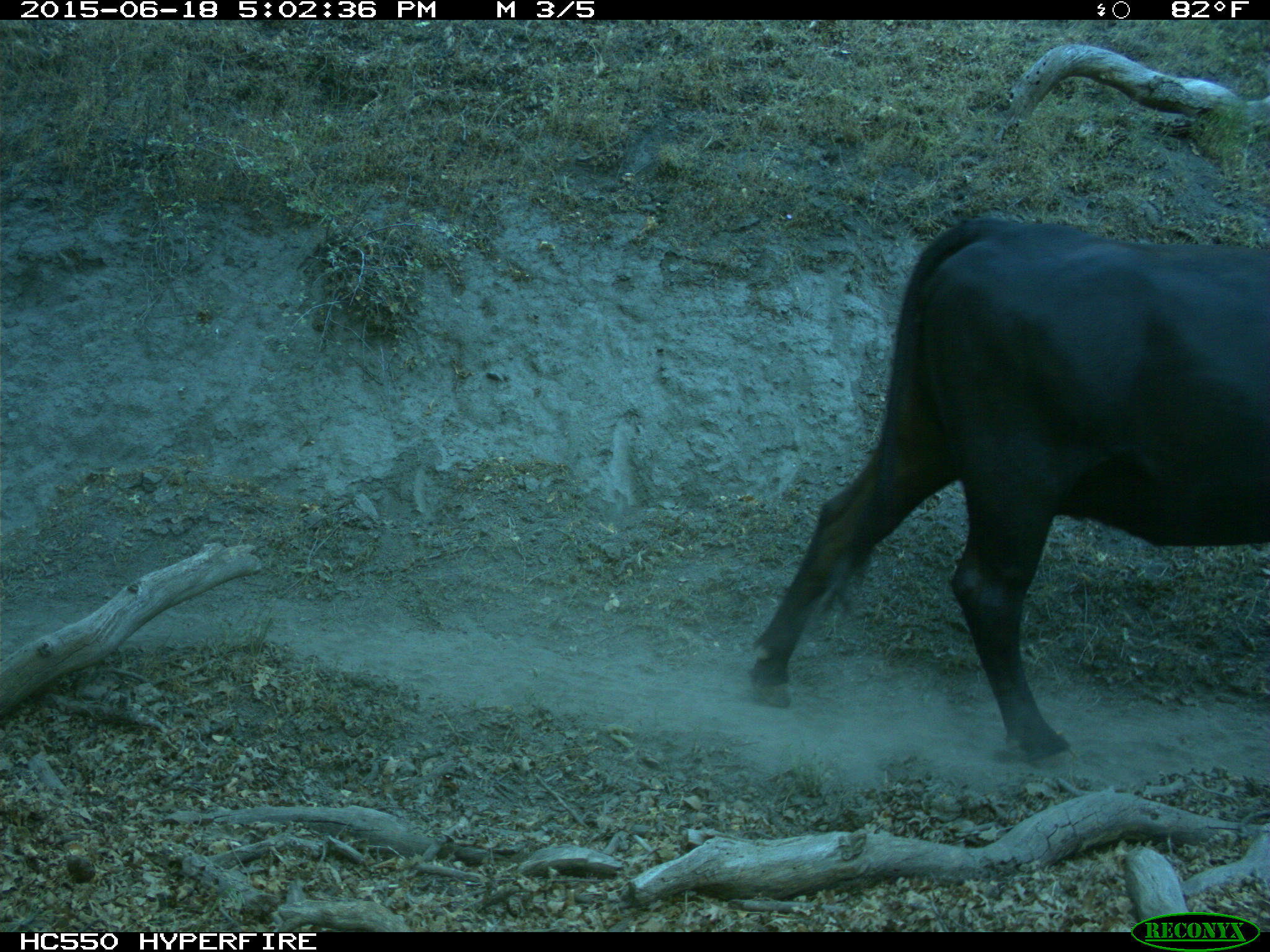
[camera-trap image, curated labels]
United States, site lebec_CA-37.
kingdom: Animalia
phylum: Chordata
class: Mammalia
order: Artiodactyla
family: Bovidae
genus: Bos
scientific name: Bos taurus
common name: domestic cow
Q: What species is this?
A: Bos taurus (domestic cow).